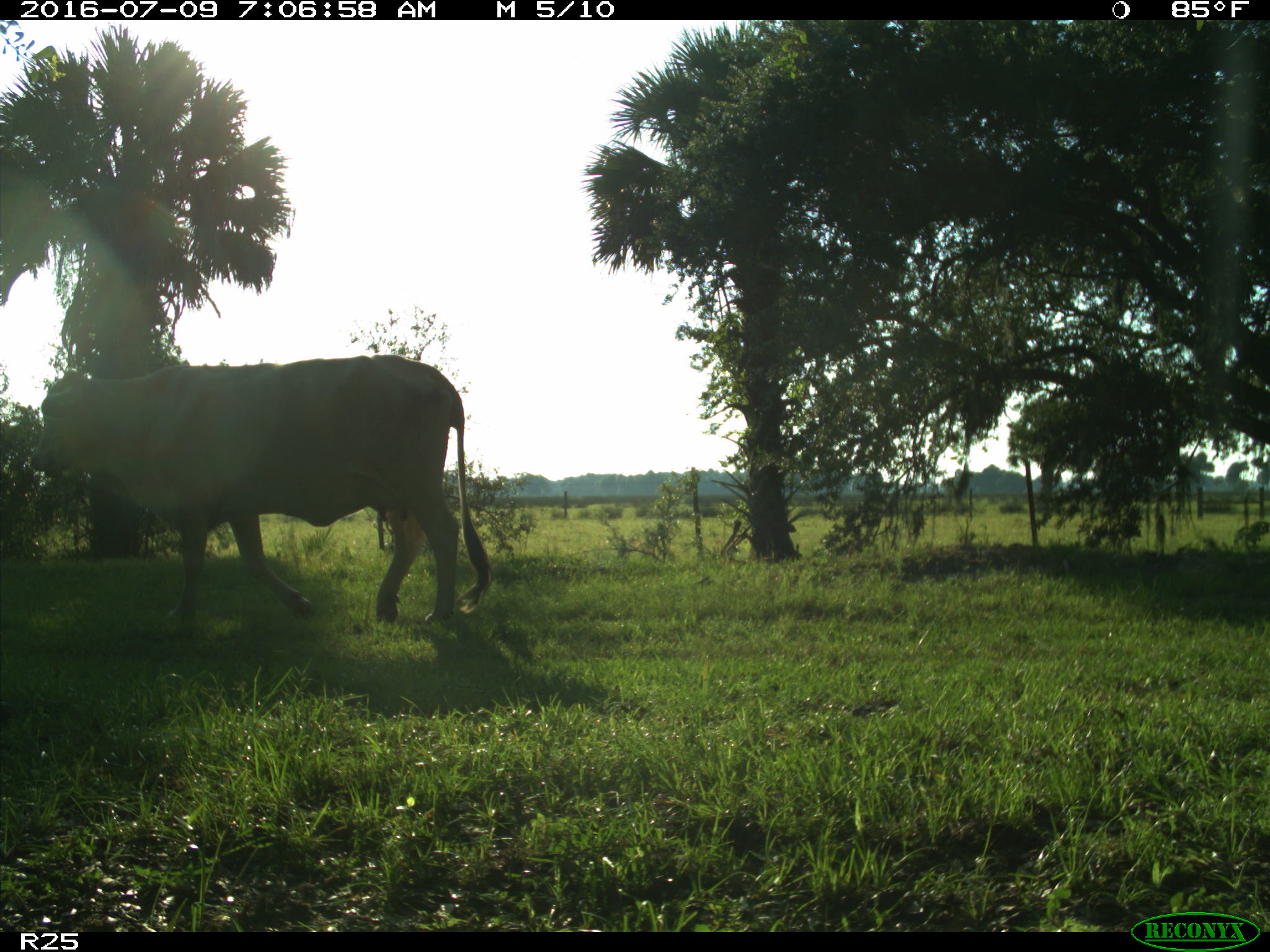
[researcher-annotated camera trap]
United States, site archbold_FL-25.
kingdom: Animalia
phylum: Chordata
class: Mammalia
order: Artiodactyla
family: Bovidae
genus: Bos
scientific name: Bos taurus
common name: domestic cow